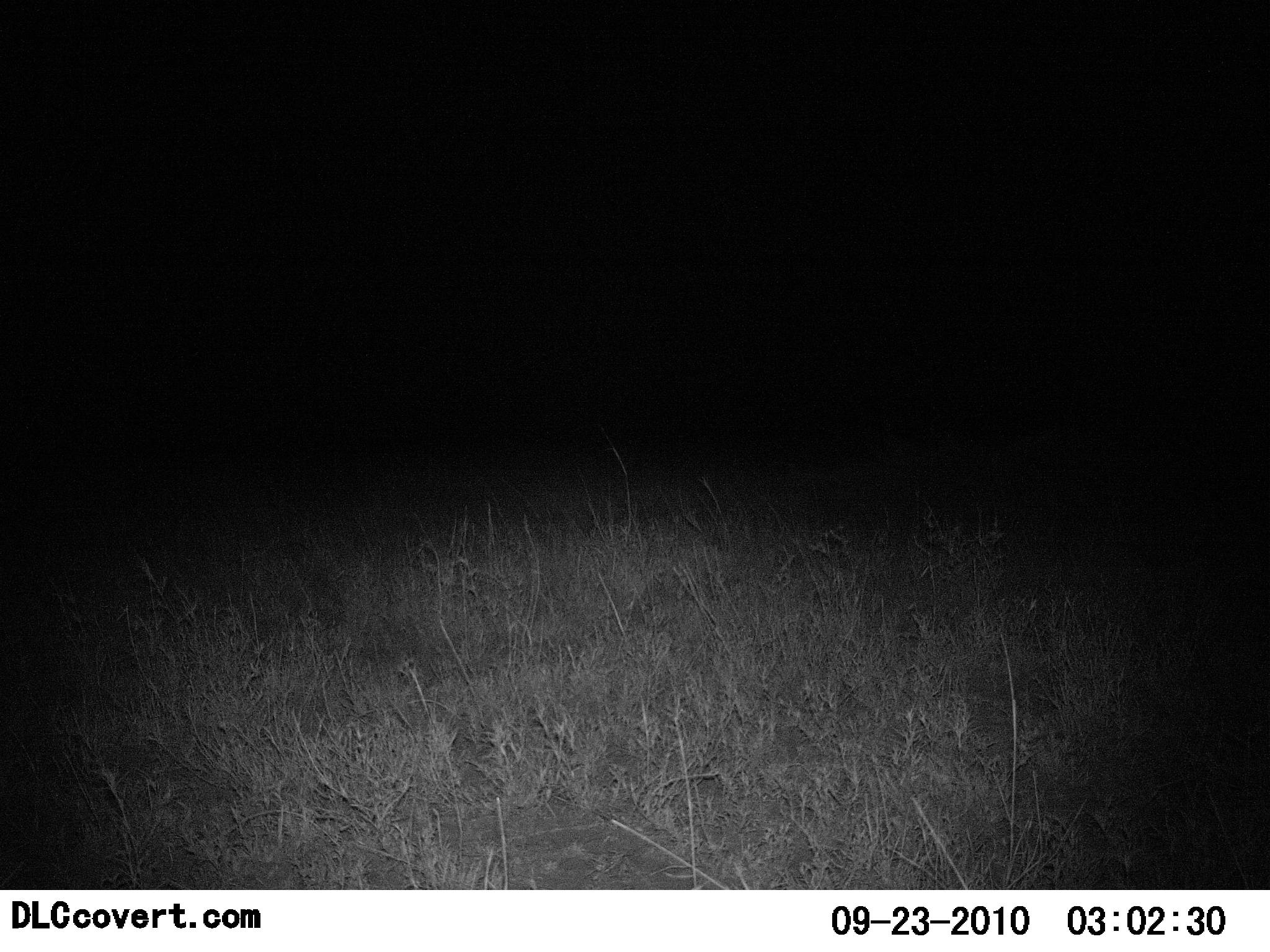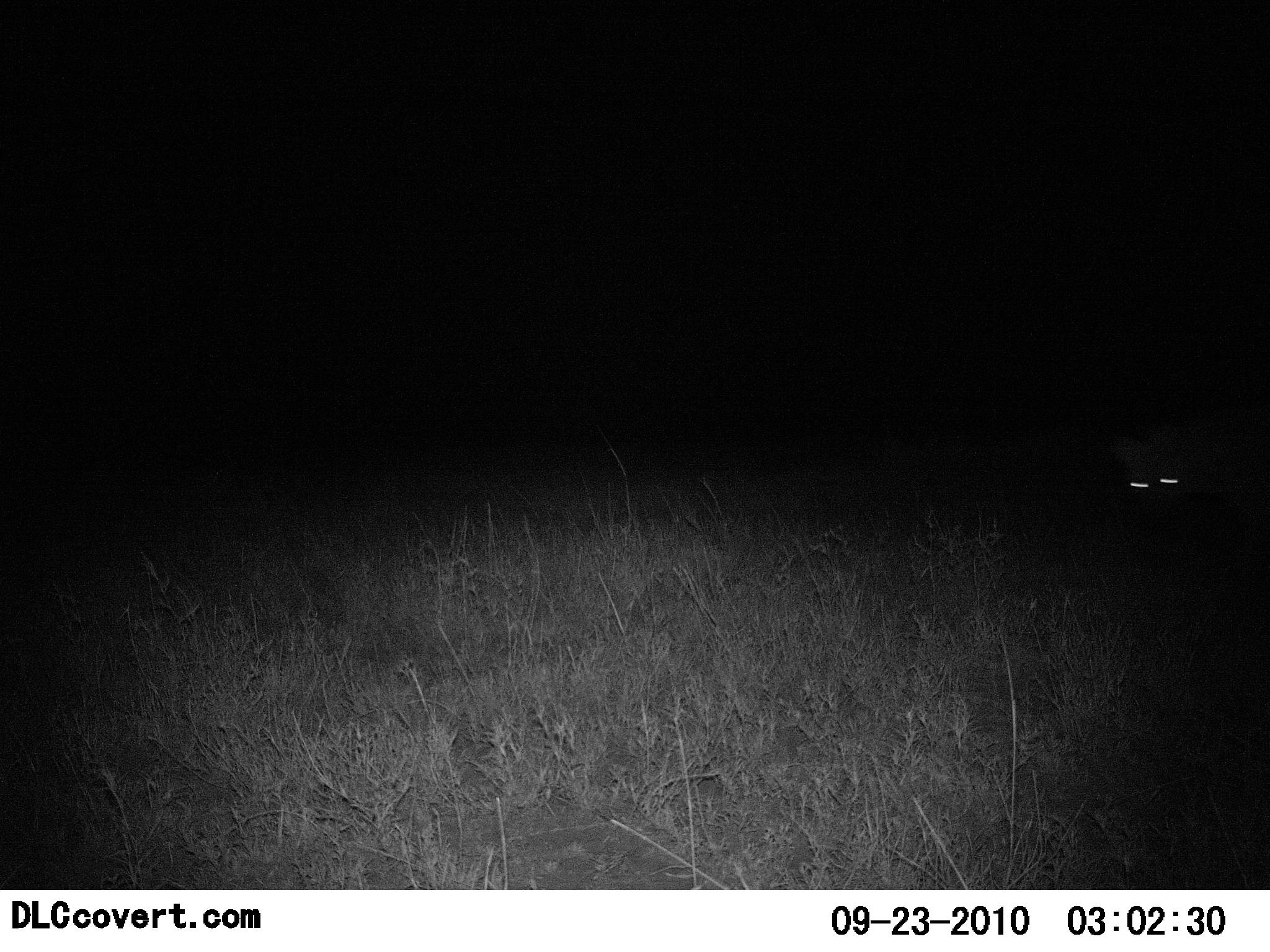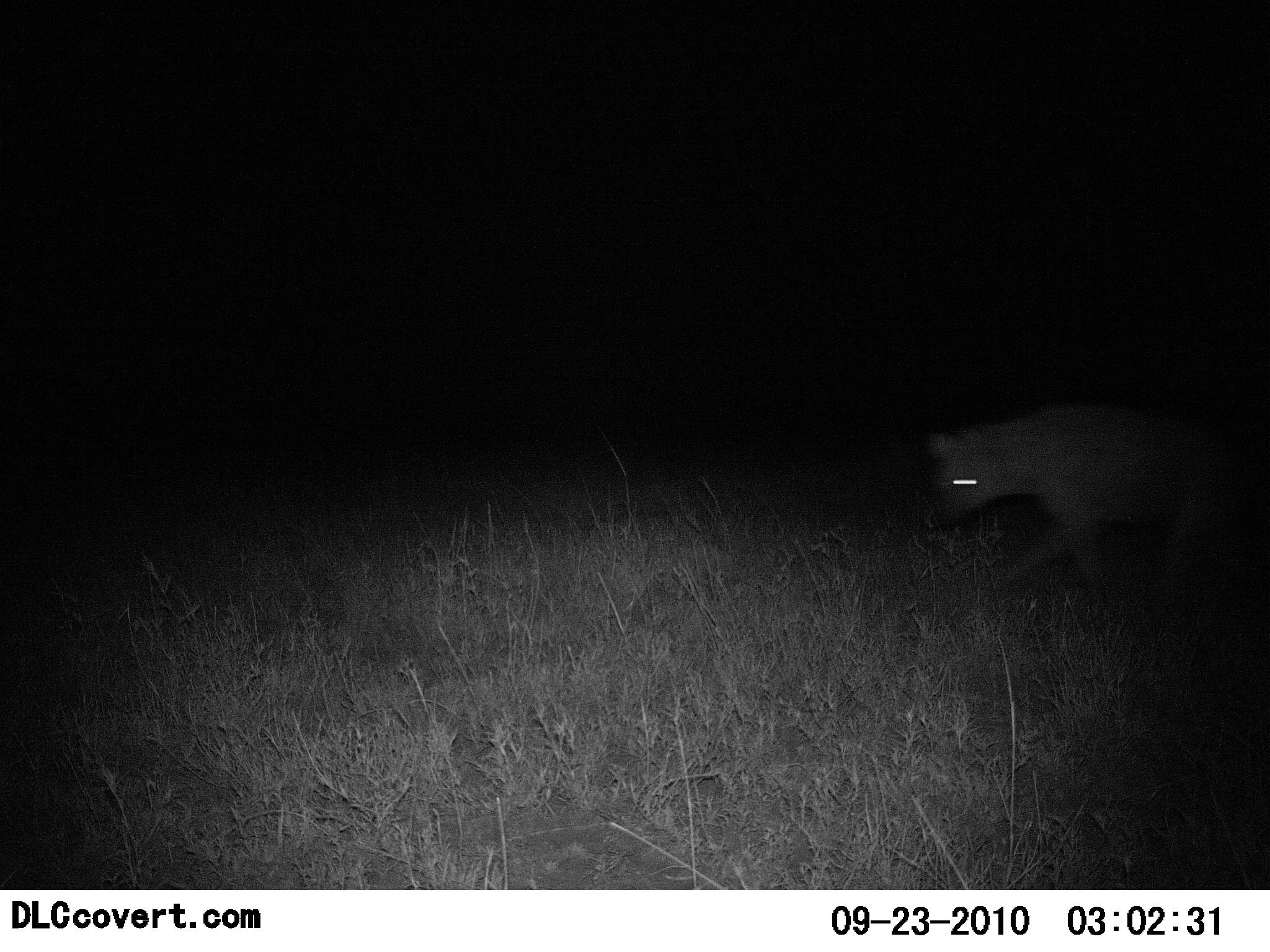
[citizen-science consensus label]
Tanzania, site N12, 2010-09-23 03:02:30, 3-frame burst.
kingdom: Animalia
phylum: Chordata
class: Mammalia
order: Carnivora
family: Hyaenidae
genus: Crocuta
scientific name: Crocuta crocuta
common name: spotted hyena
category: hyenaspotted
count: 1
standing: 0%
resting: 0%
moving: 100%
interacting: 0%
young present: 0%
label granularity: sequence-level